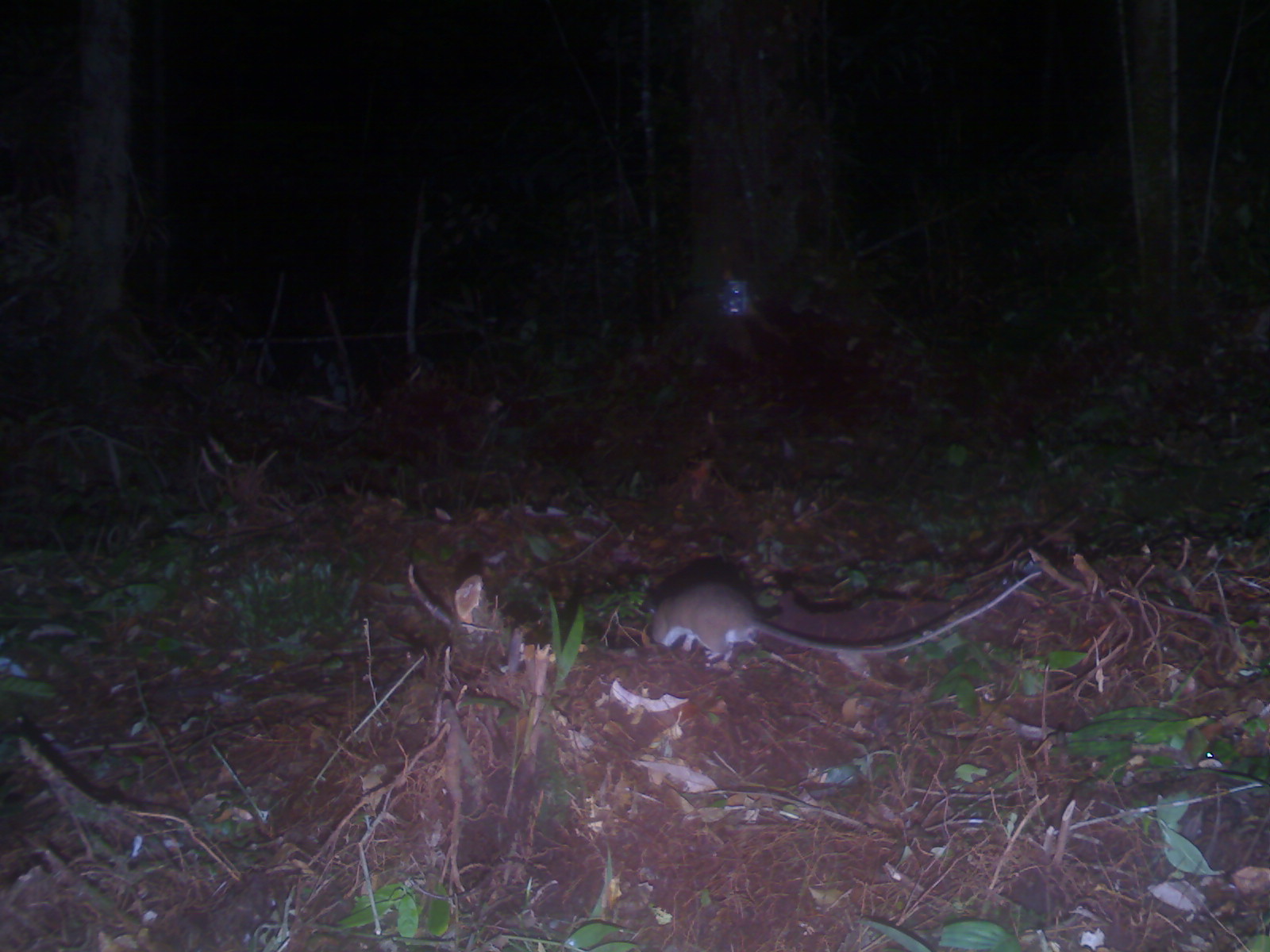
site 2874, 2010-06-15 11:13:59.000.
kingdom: Animalia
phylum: Chordata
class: Mammalia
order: Rodentia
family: Muridae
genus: Rattus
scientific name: Rattus tiomanicus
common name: malayan field rat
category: rattus tiomanicus sabae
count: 1